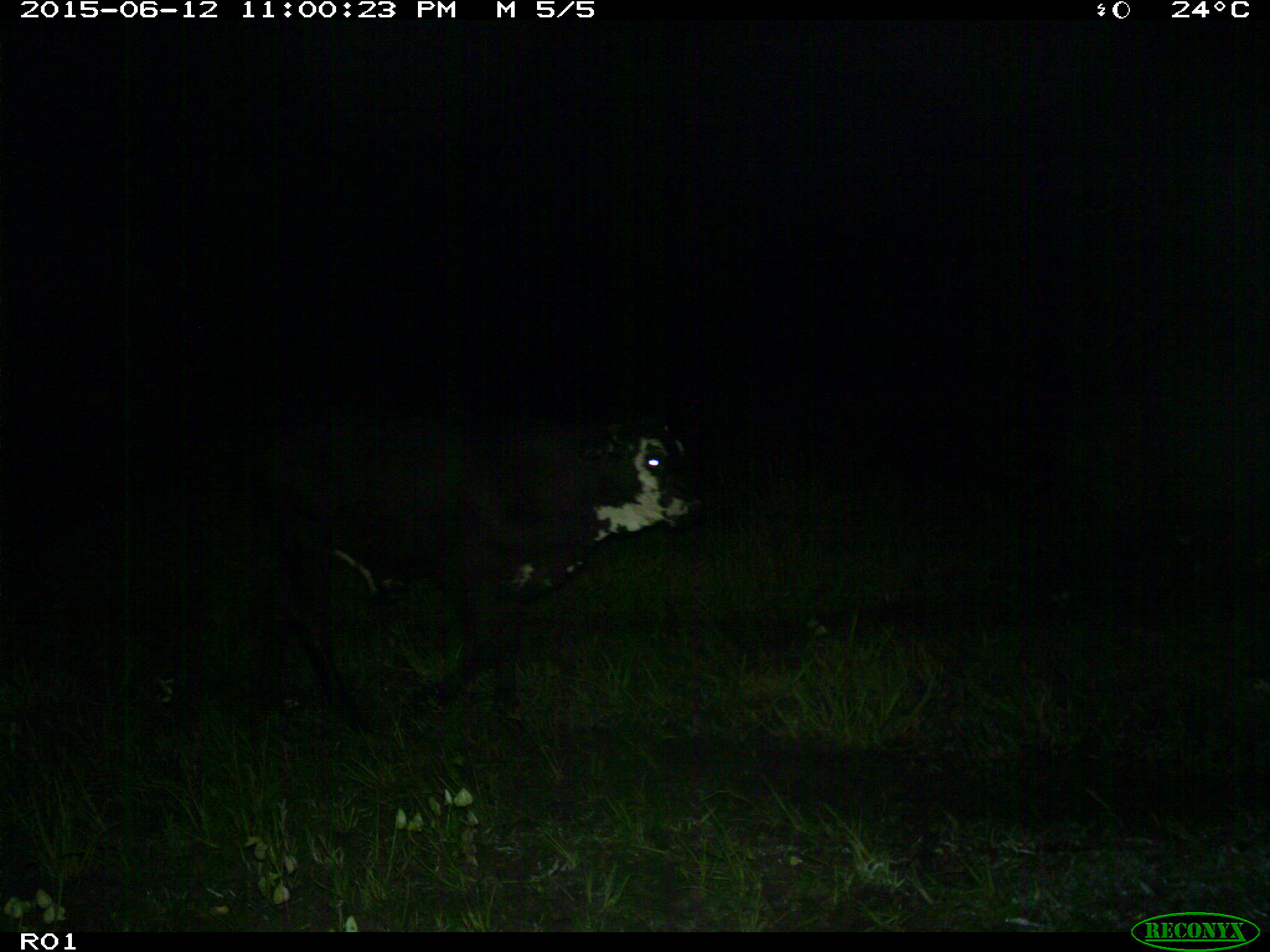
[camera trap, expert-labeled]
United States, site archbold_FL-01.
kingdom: Animalia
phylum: Chordata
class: Mammalia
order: Artiodactyla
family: Bovidae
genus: Bos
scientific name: Bos taurus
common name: domestic cow